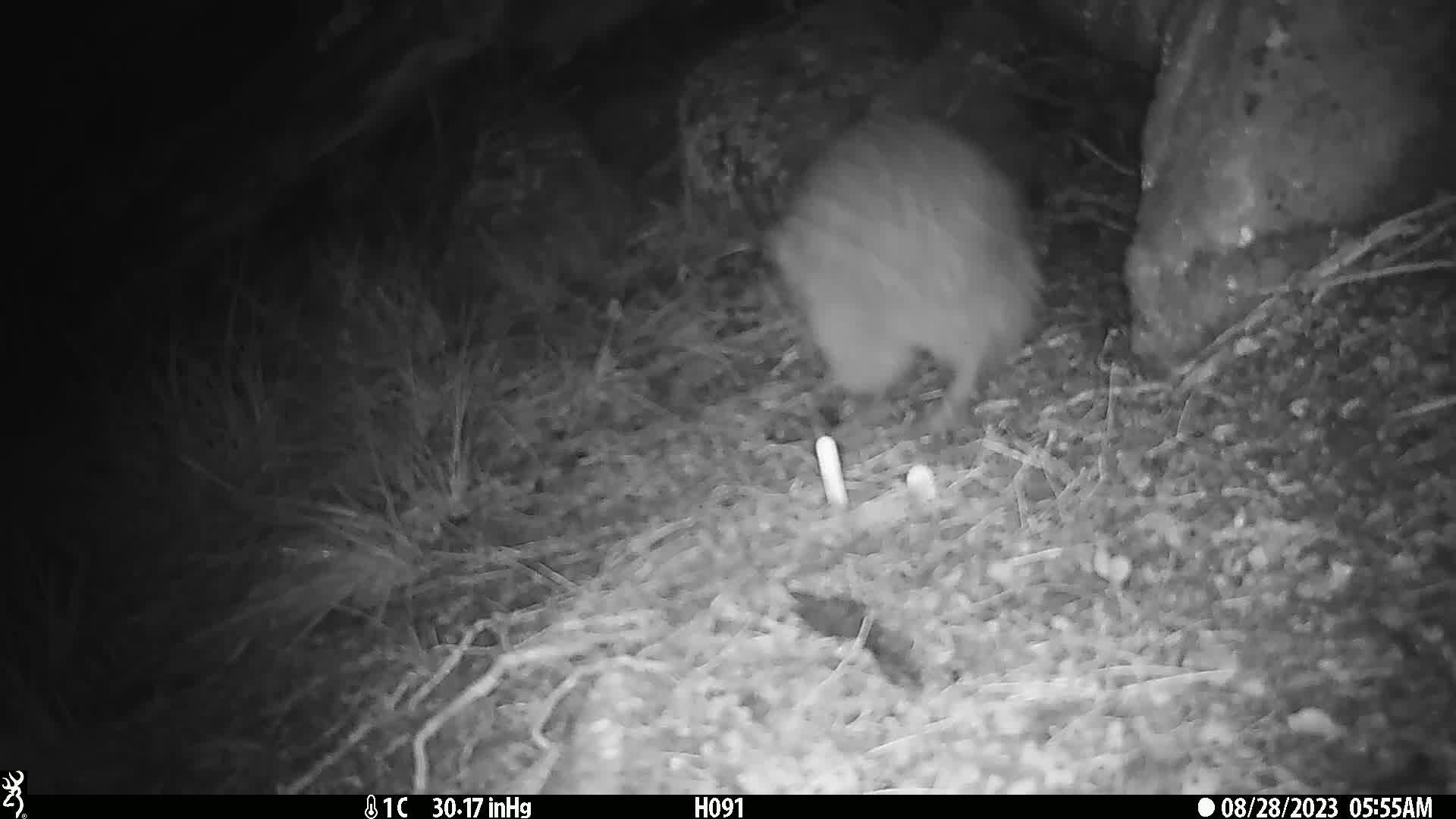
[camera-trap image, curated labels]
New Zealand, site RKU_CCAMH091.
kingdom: Animalia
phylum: Chordata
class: Aves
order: Apterygiformes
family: Apterygidae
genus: Apteryx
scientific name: Apteryx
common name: kiwi